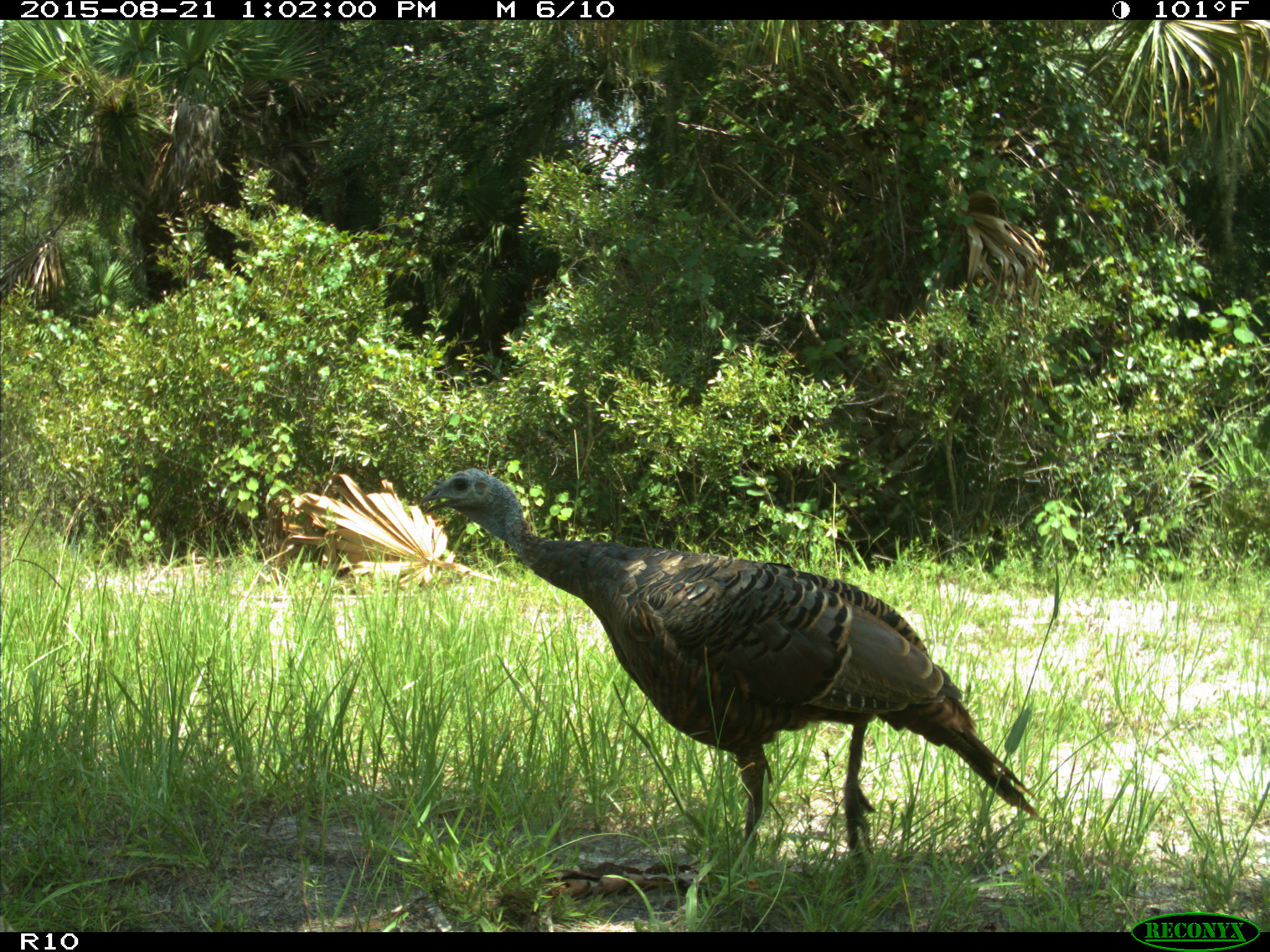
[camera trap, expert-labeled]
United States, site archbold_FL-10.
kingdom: Animalia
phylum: Chordata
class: Aves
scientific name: Aves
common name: birds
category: unidentified bird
Unidentified bird (birds) (Aves).